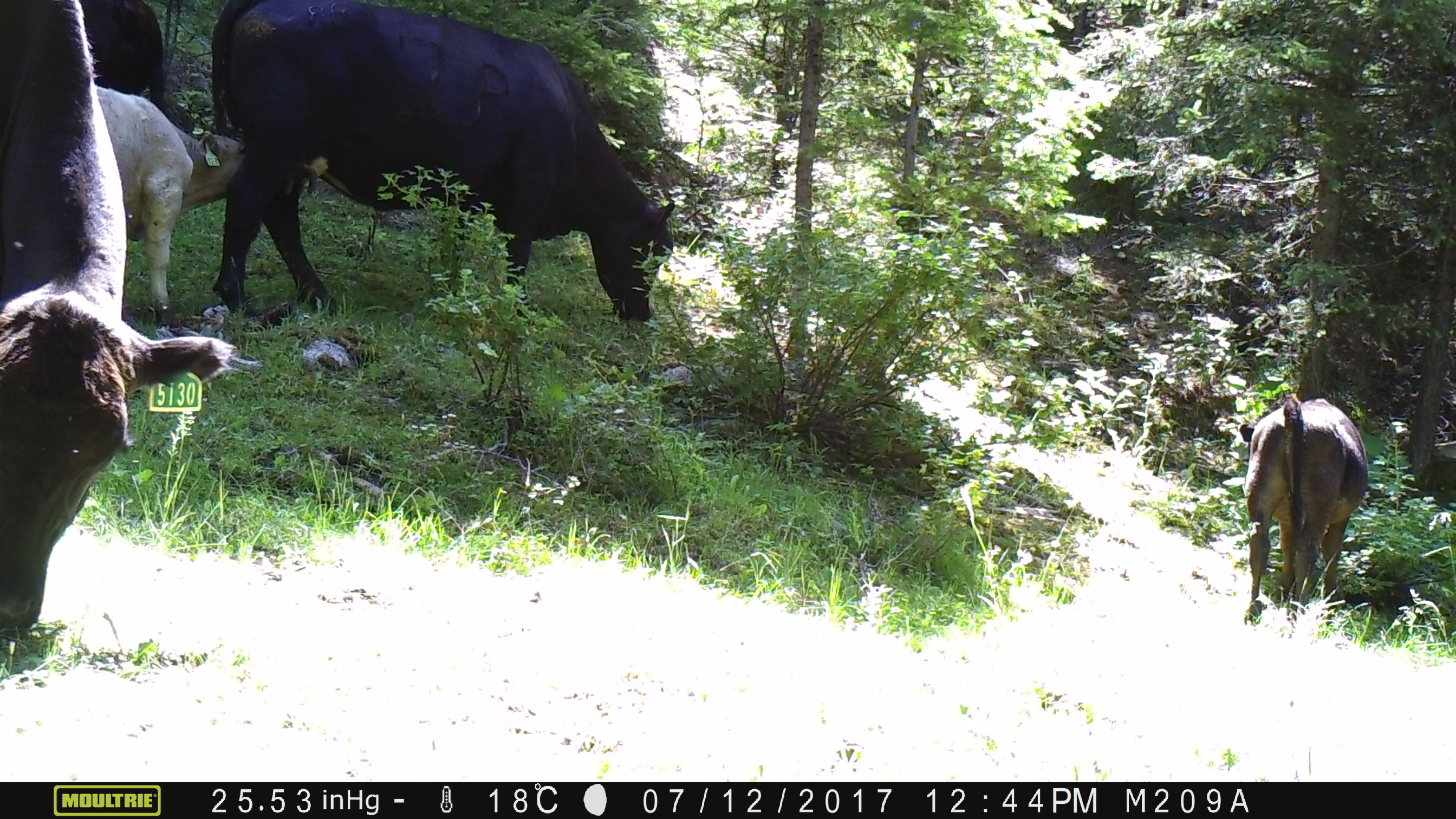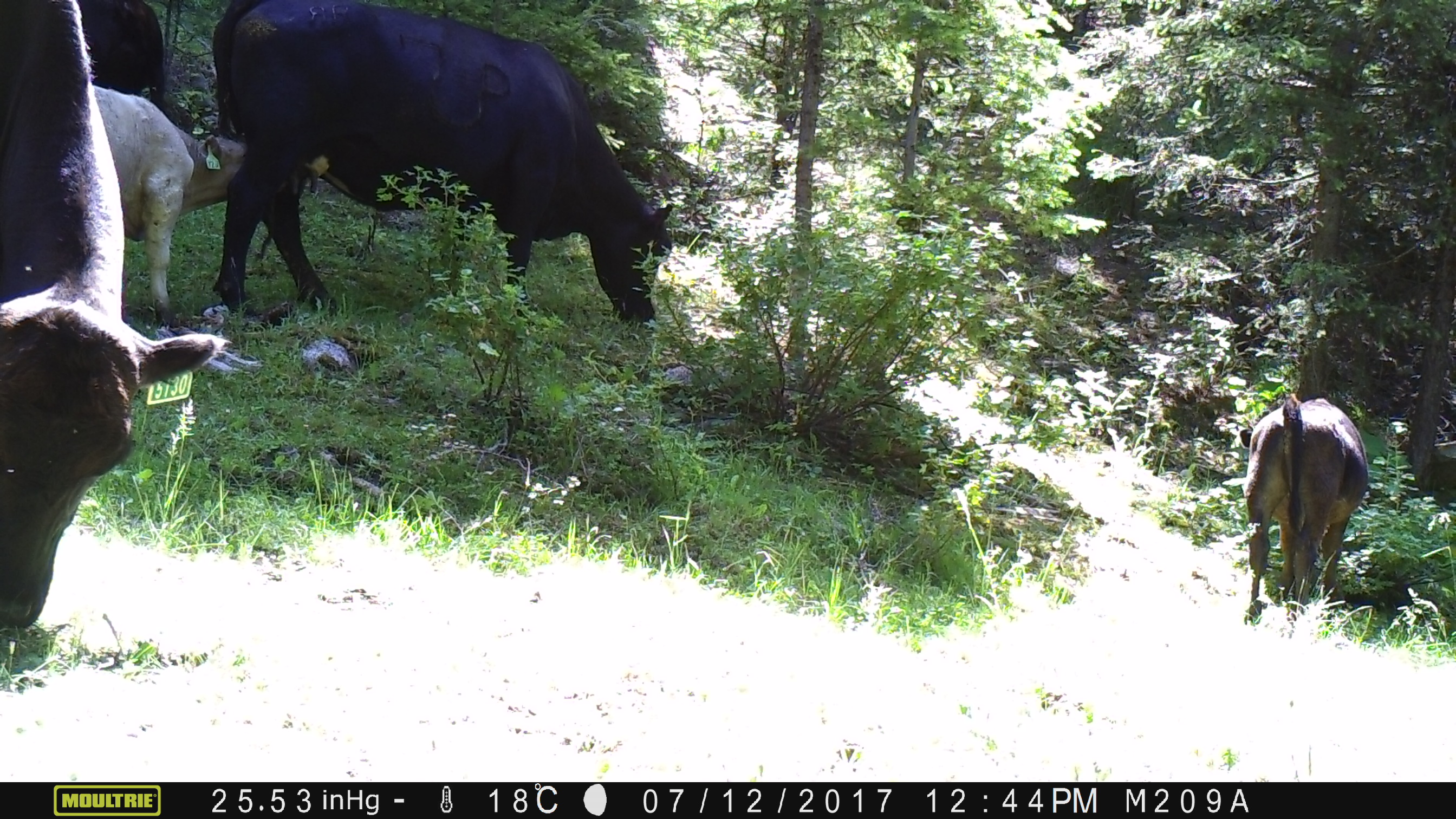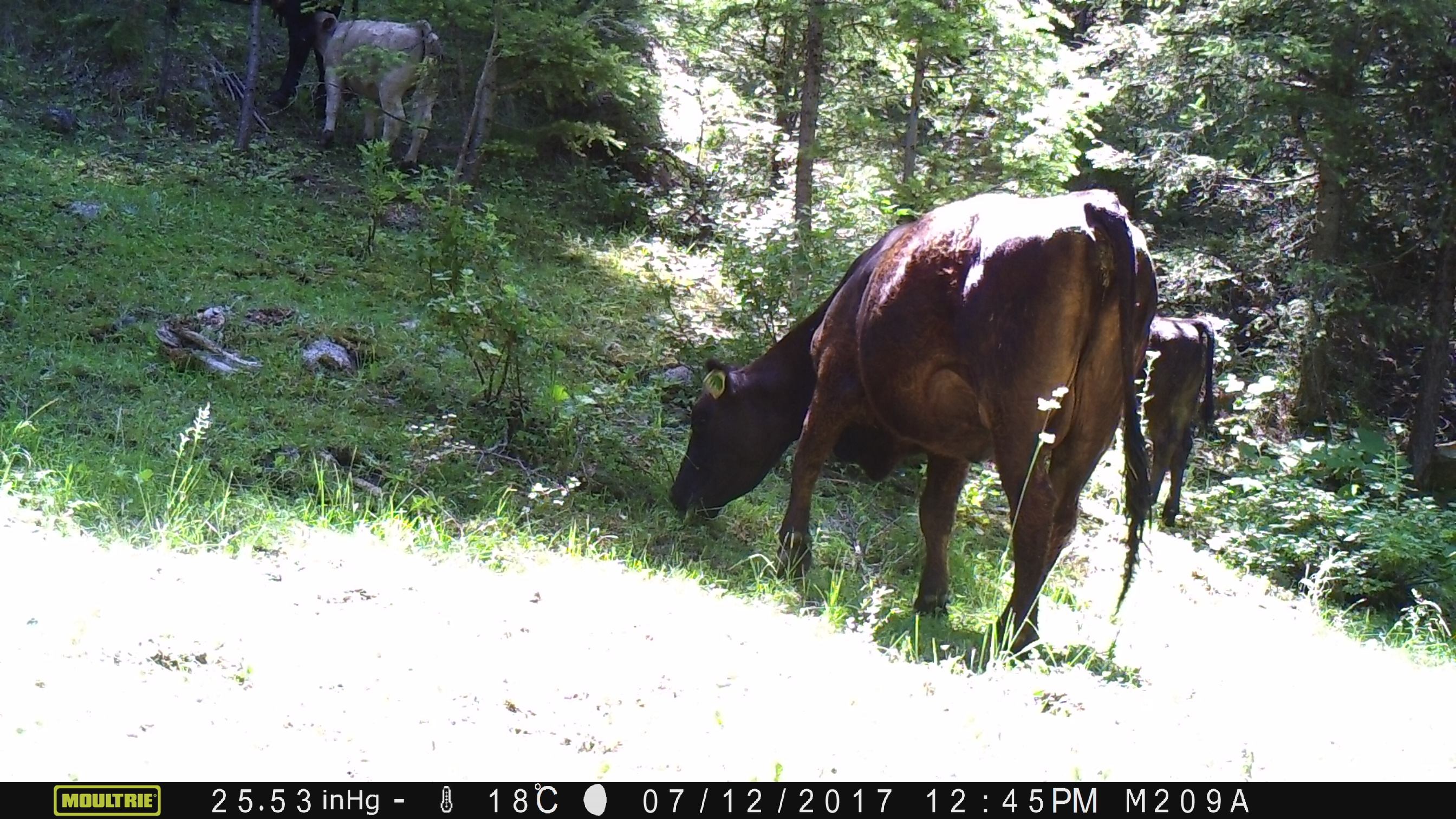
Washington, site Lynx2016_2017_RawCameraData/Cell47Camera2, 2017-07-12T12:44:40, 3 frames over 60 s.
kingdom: Animalia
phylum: Chordata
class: Mammalia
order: Artiodactyla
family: Bovidae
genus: Bos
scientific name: Bos taurus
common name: domestic cattle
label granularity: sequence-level